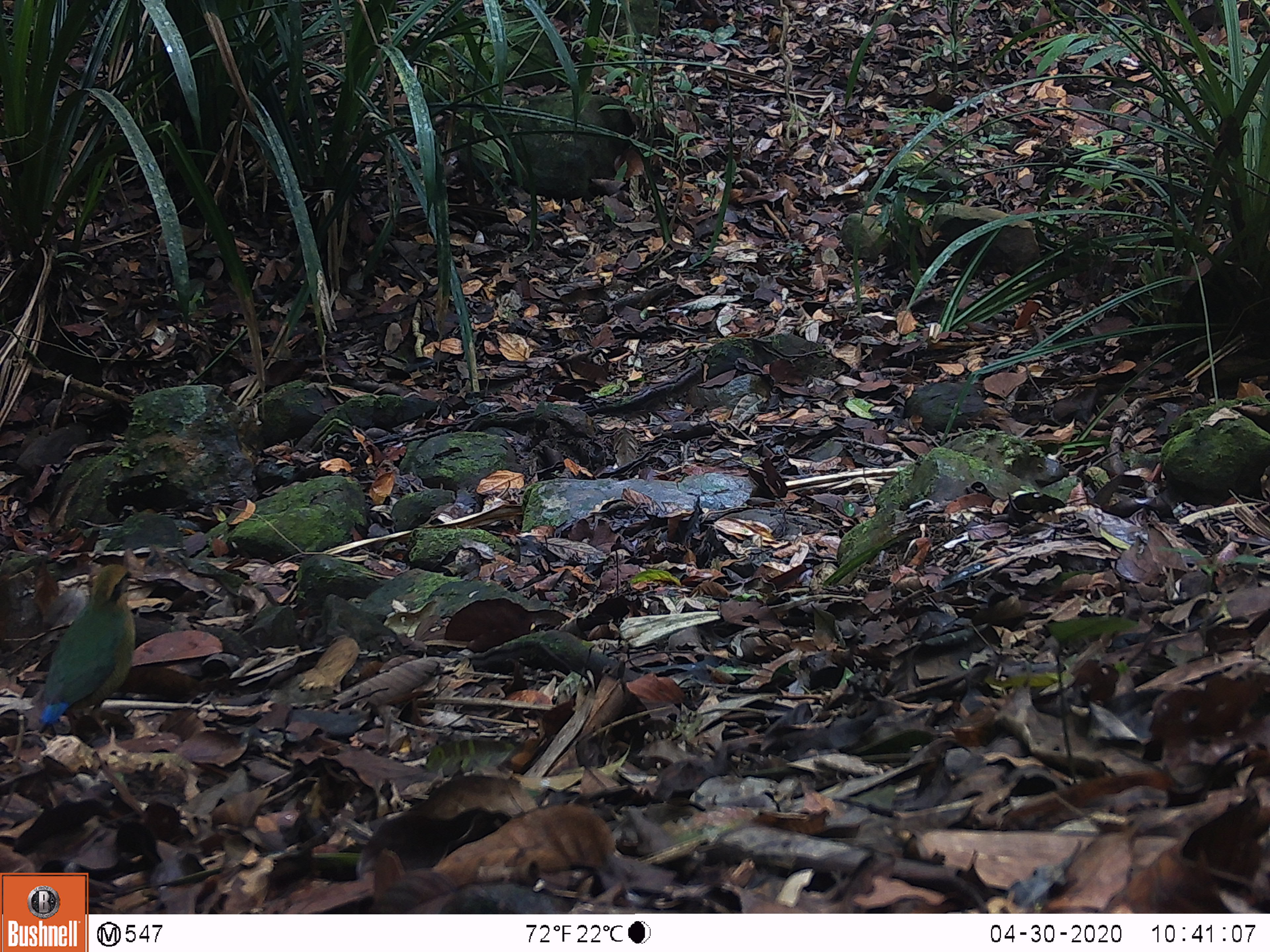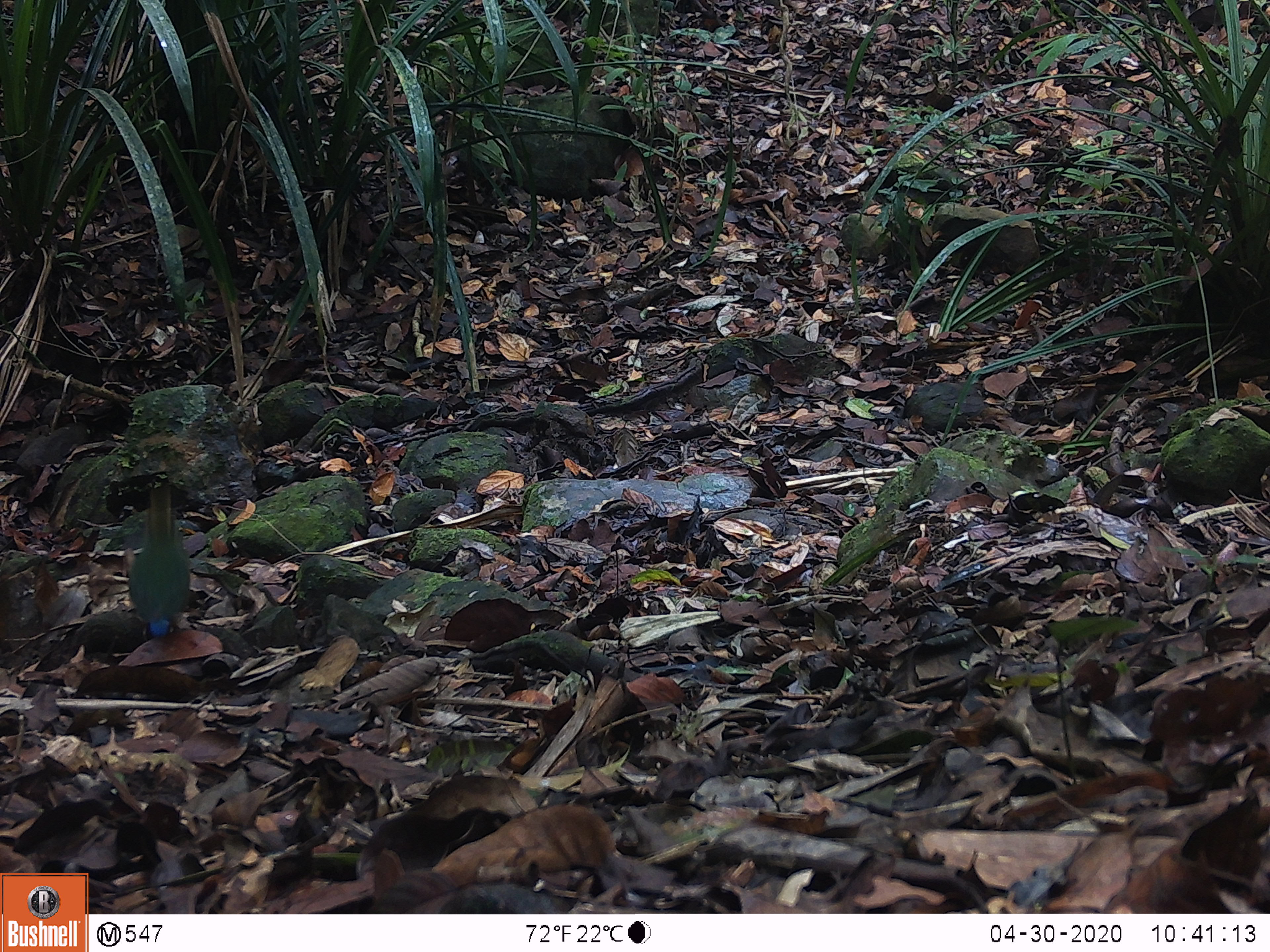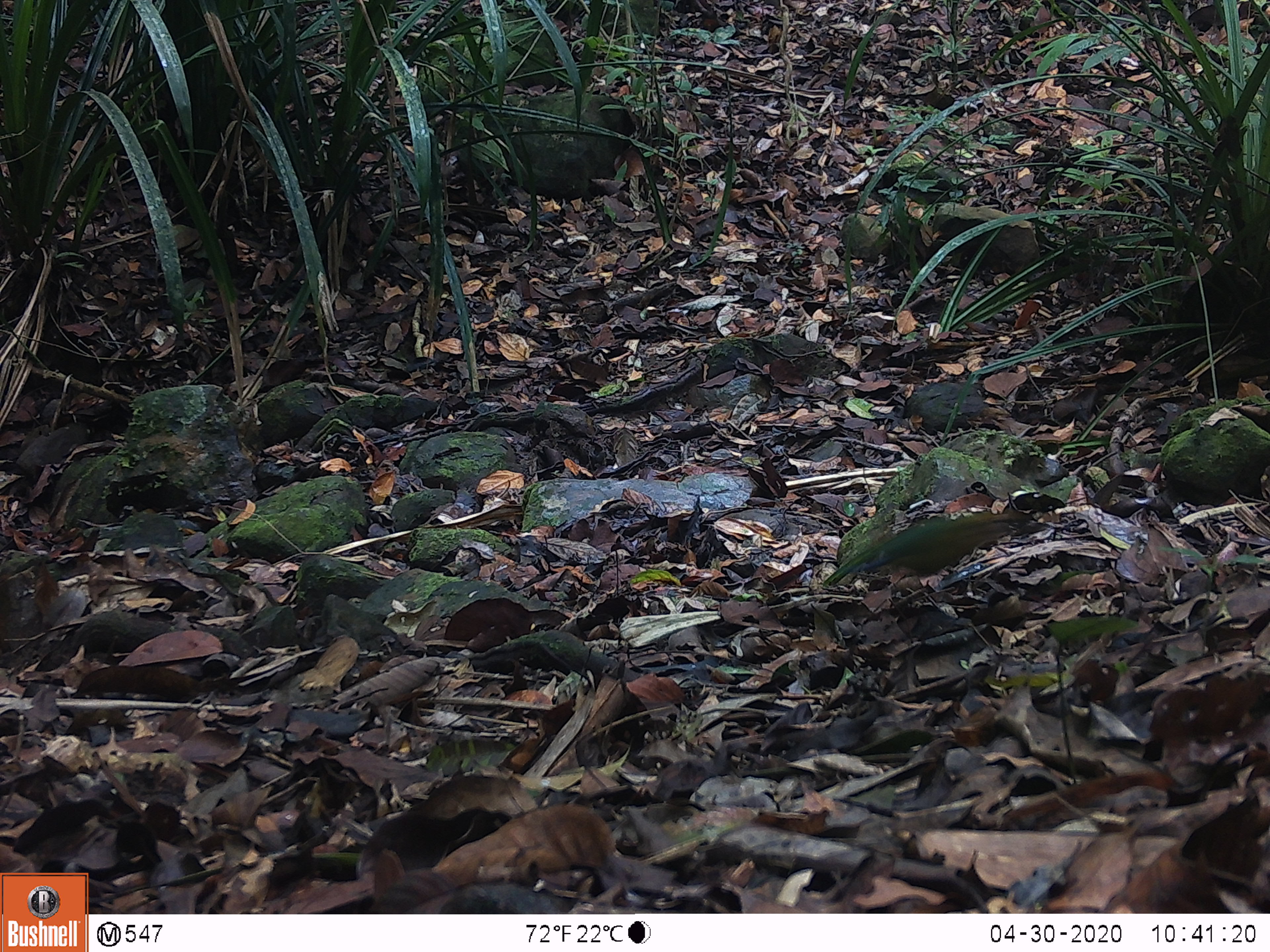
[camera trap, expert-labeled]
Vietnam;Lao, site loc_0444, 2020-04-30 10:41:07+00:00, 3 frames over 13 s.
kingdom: Animalia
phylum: Chordata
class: Aves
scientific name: Aves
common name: bird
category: unidentified bird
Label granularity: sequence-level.